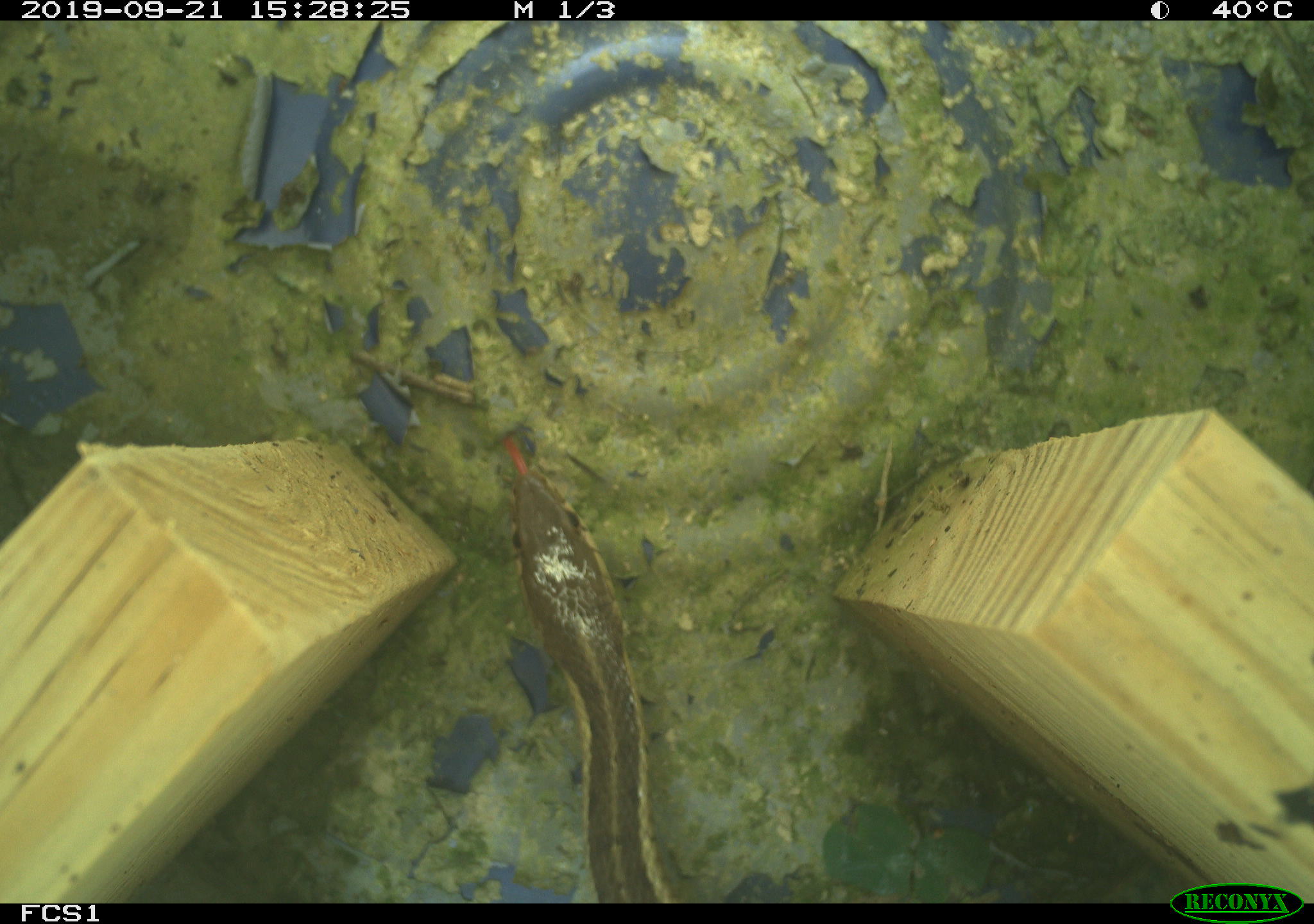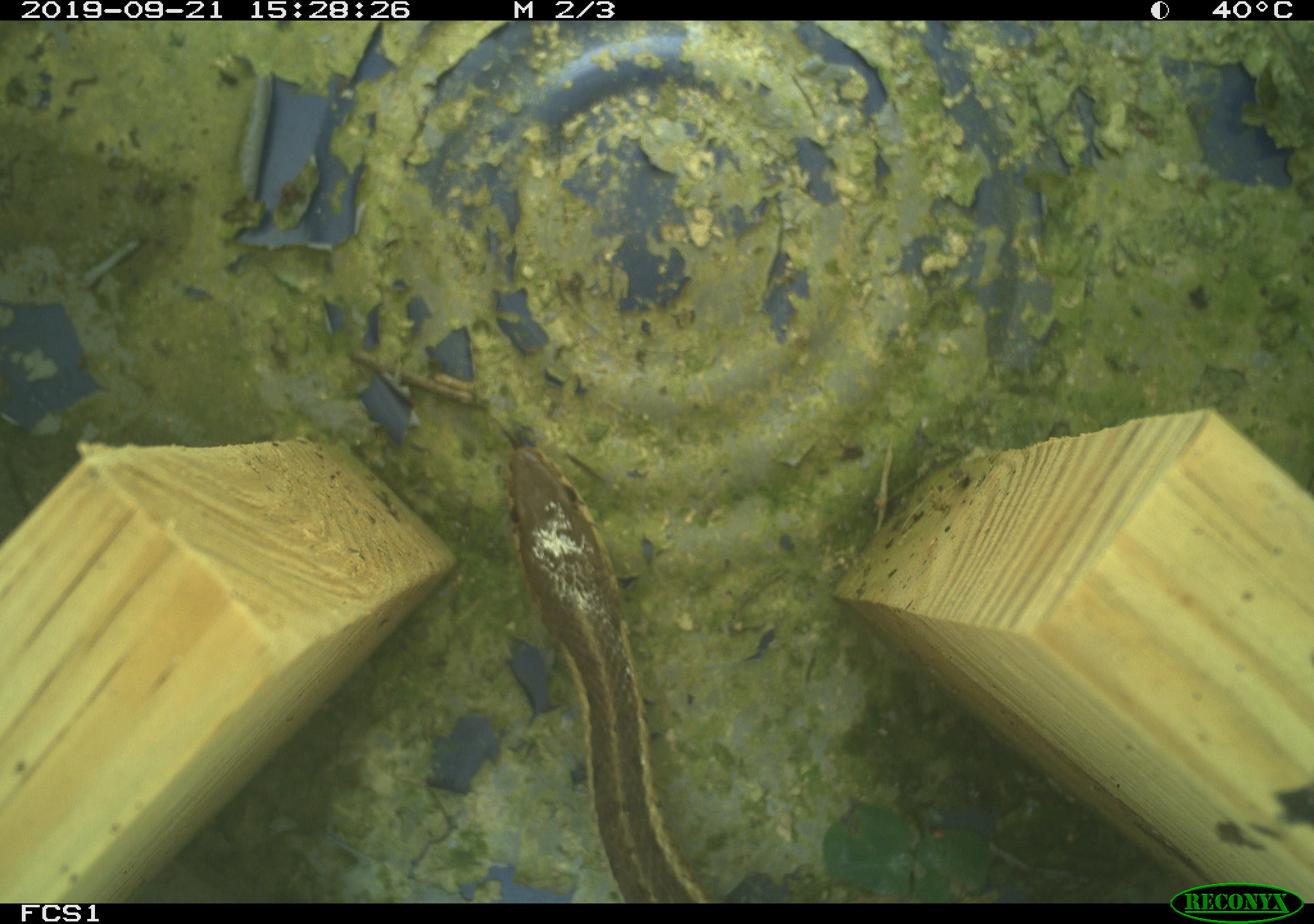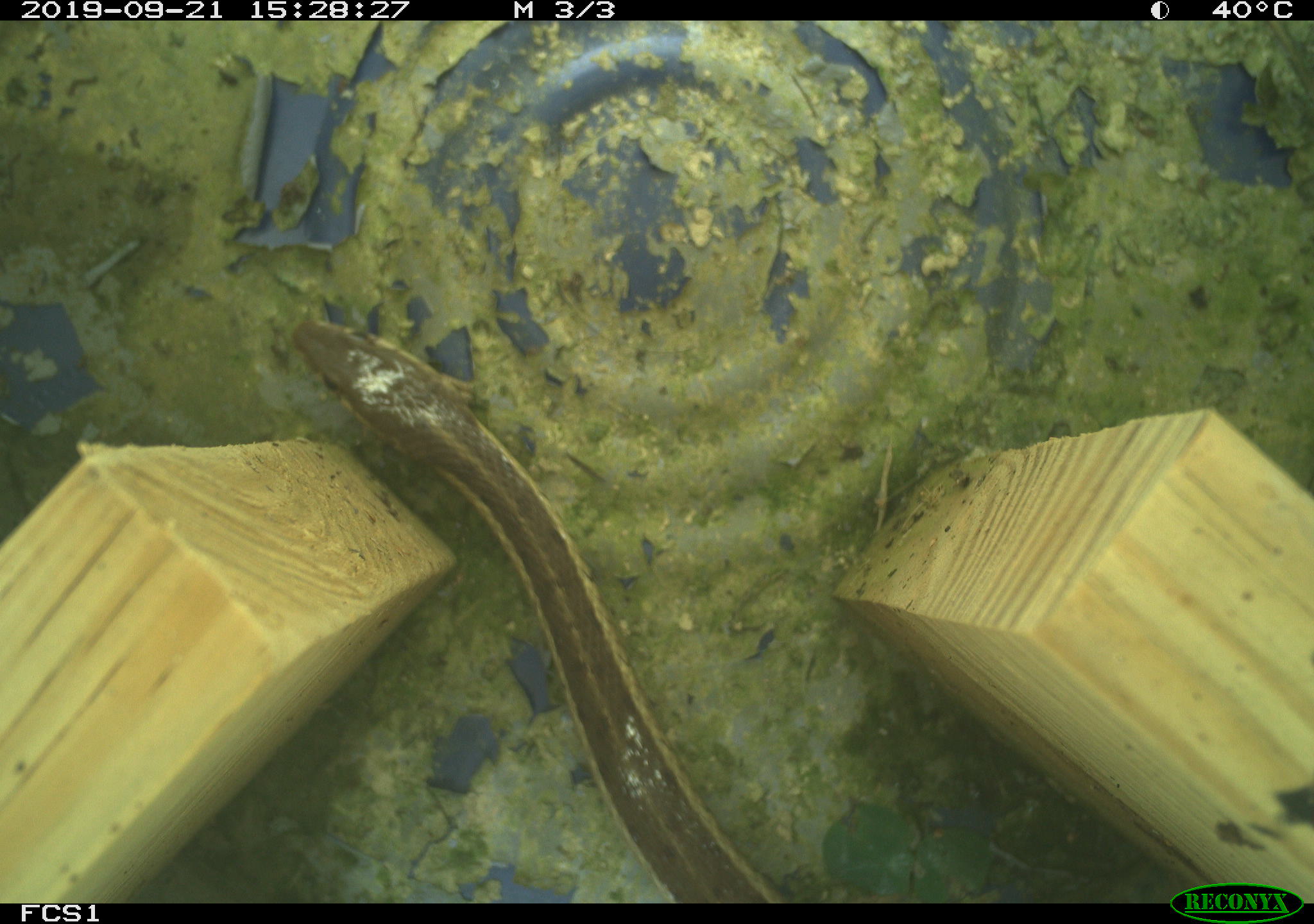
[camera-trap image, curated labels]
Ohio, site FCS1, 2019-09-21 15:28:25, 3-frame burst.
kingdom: Animalia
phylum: Chordata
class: Reptilia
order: Squamata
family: Colubridae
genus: Thamnophis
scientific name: Thamnophis sirtalis sirtalis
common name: eastern gartersnake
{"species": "eastern gartersnake (Thamnophis sirtalis sirtalis)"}